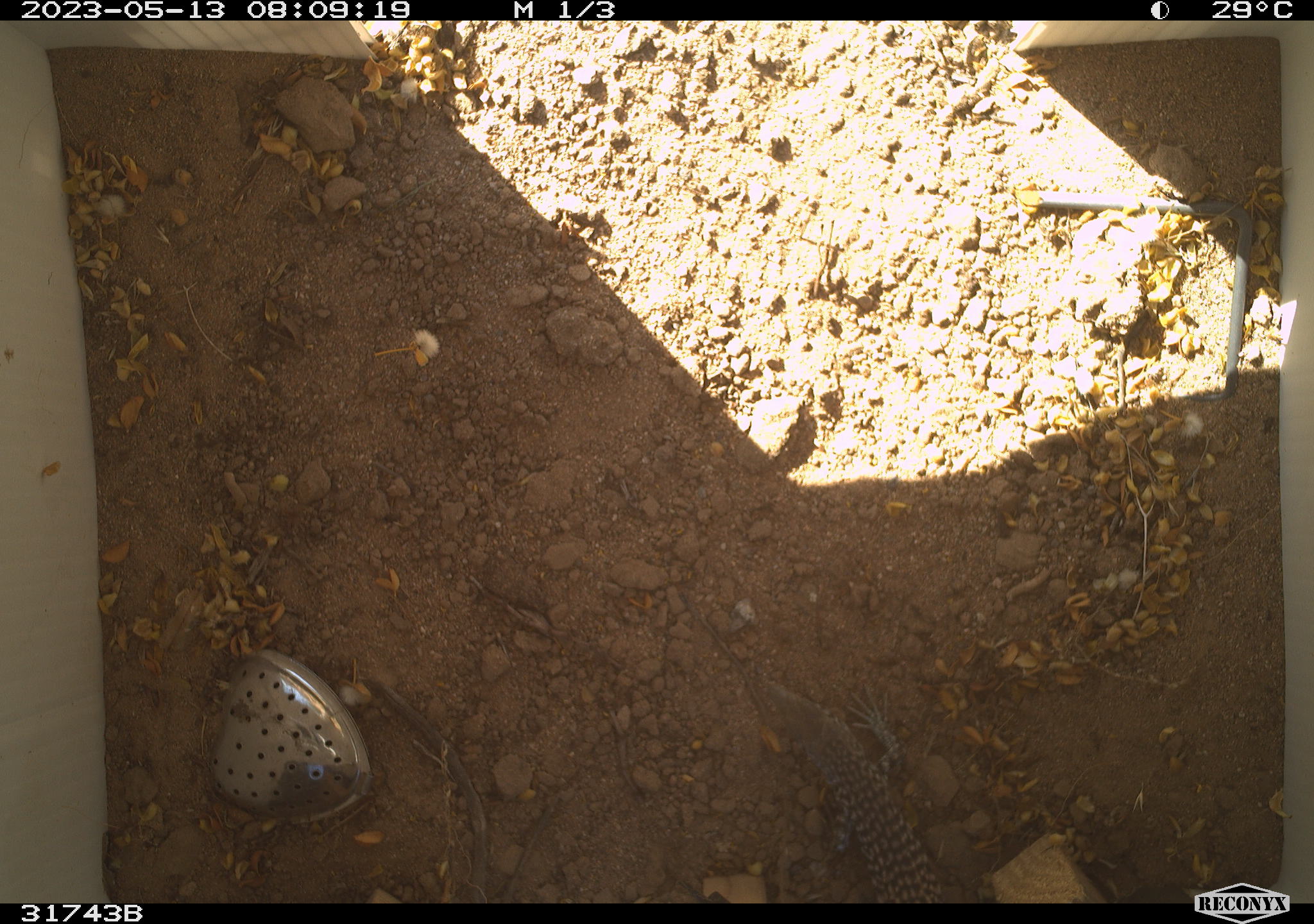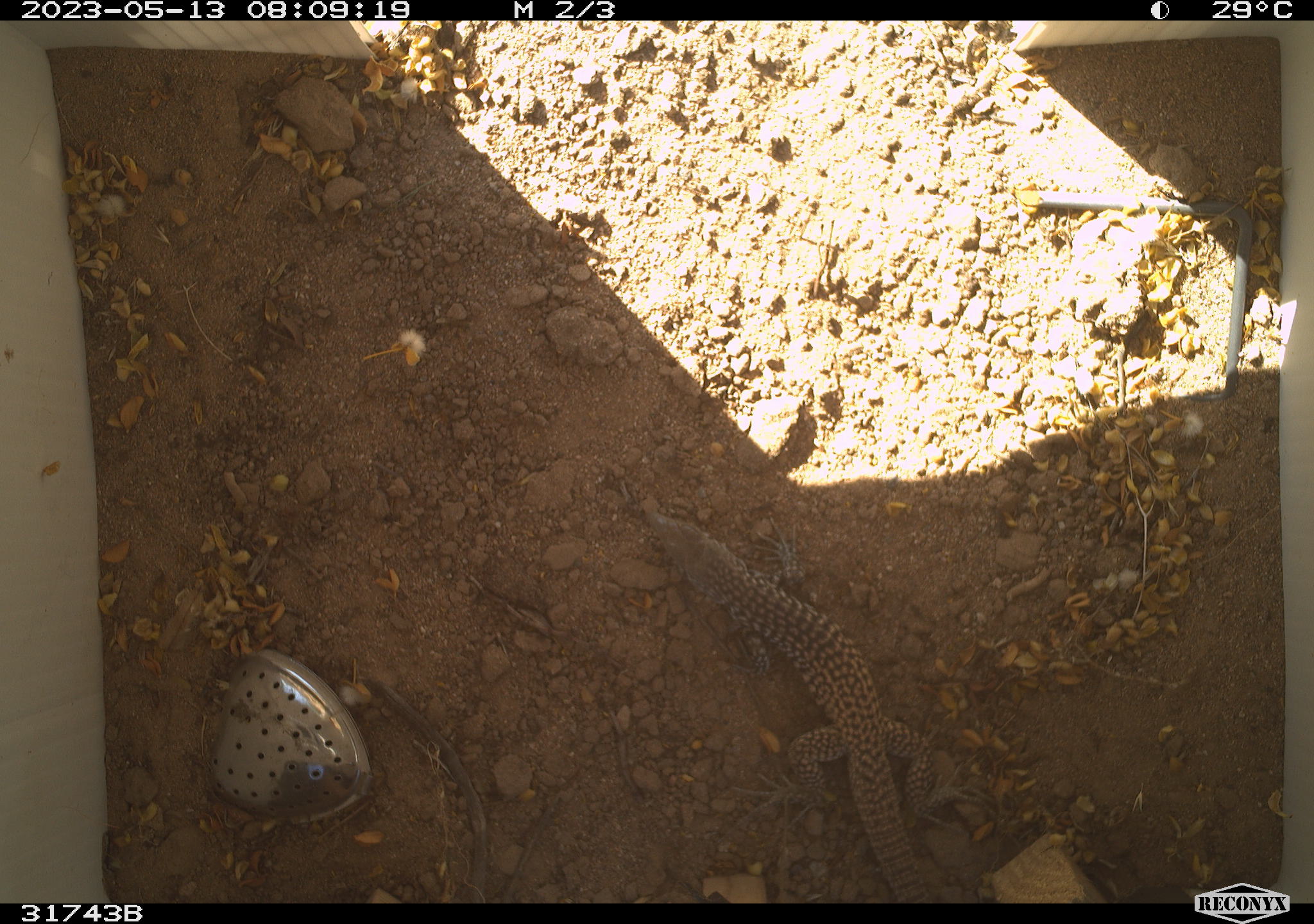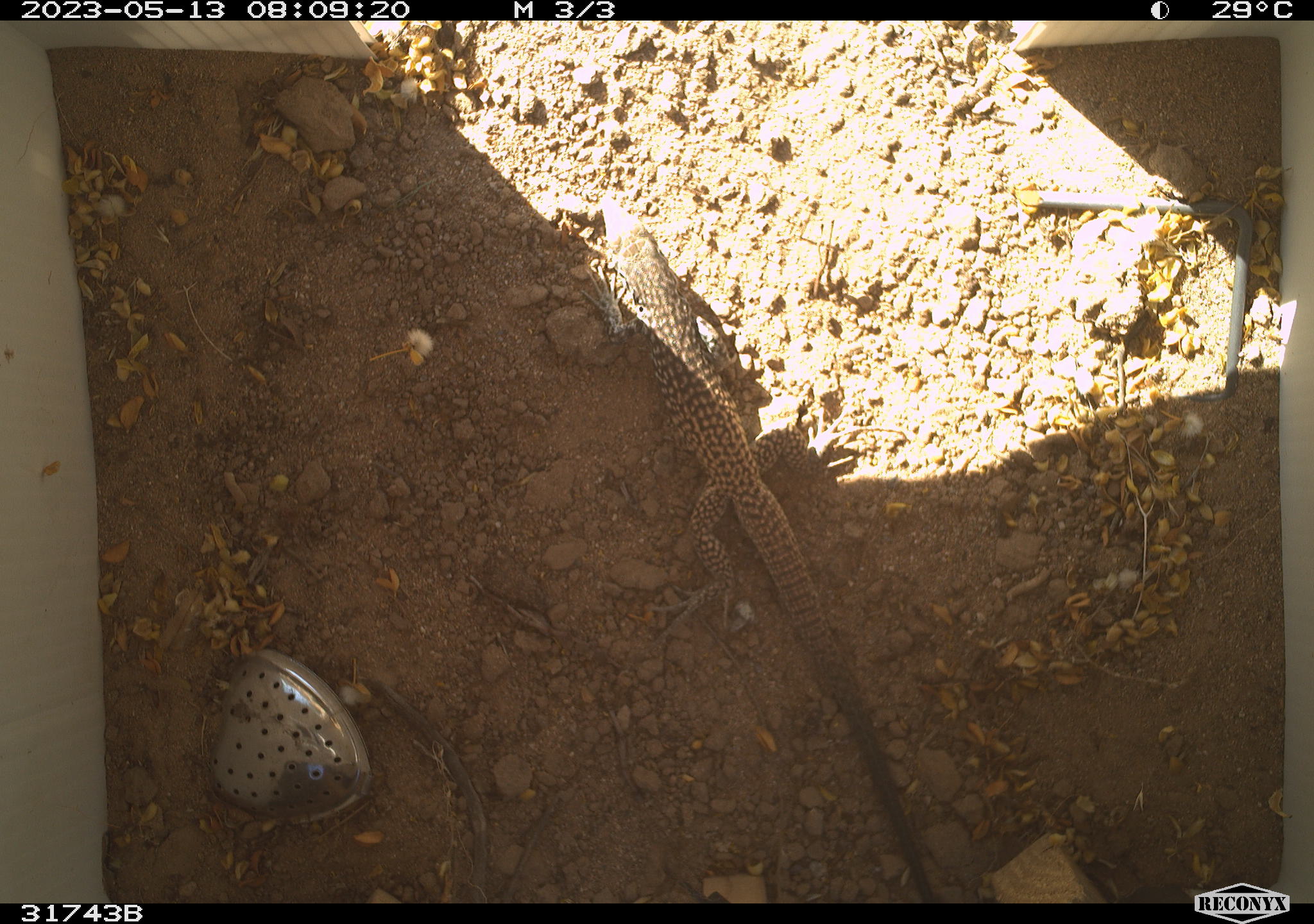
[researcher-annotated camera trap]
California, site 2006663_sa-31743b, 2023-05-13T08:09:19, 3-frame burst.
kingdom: Animalia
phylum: Chordata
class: Reptilia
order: Squamata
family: Teiidae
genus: Aspidoscelis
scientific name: Aspidoscelis tigris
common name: western whiptail